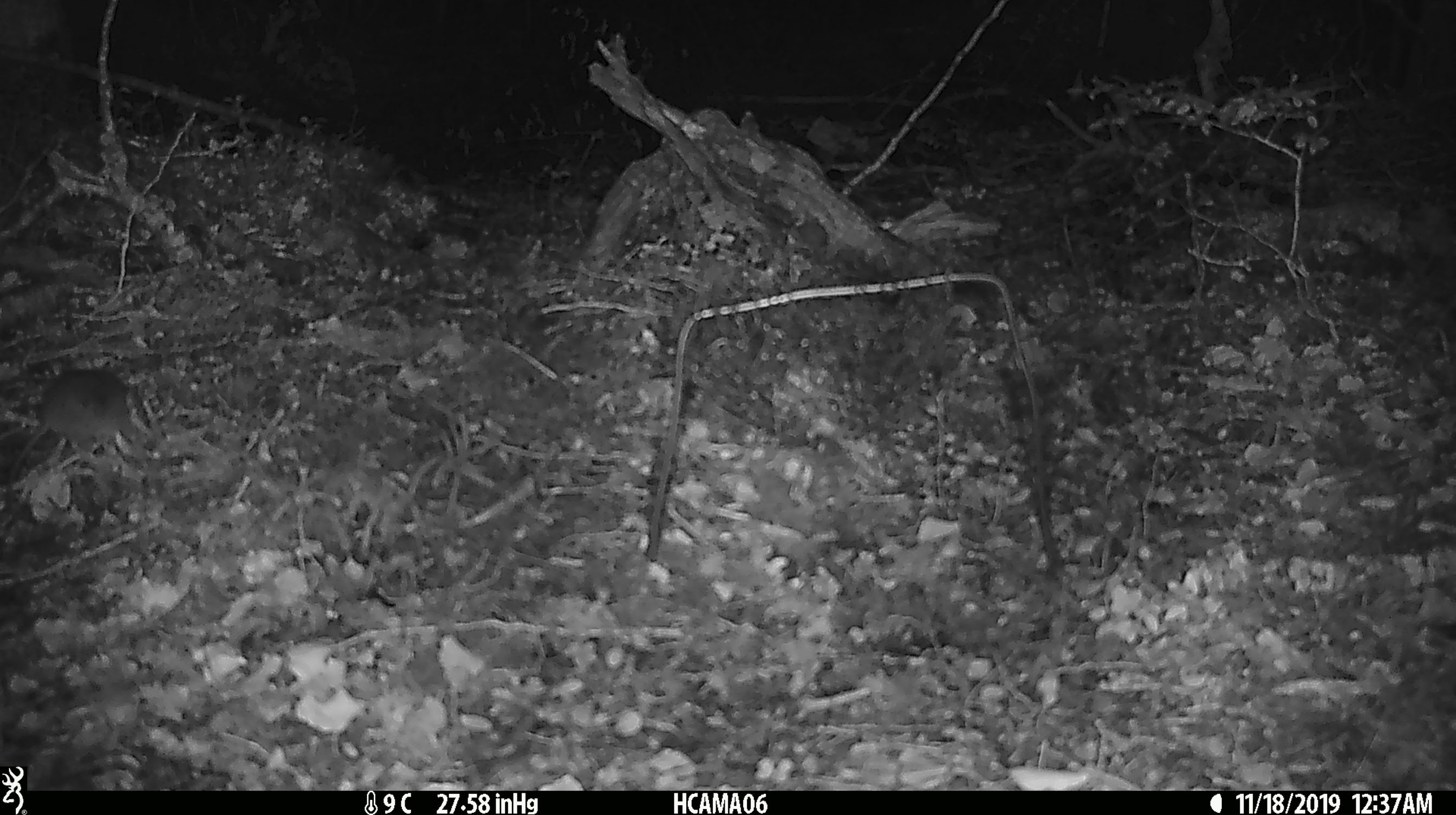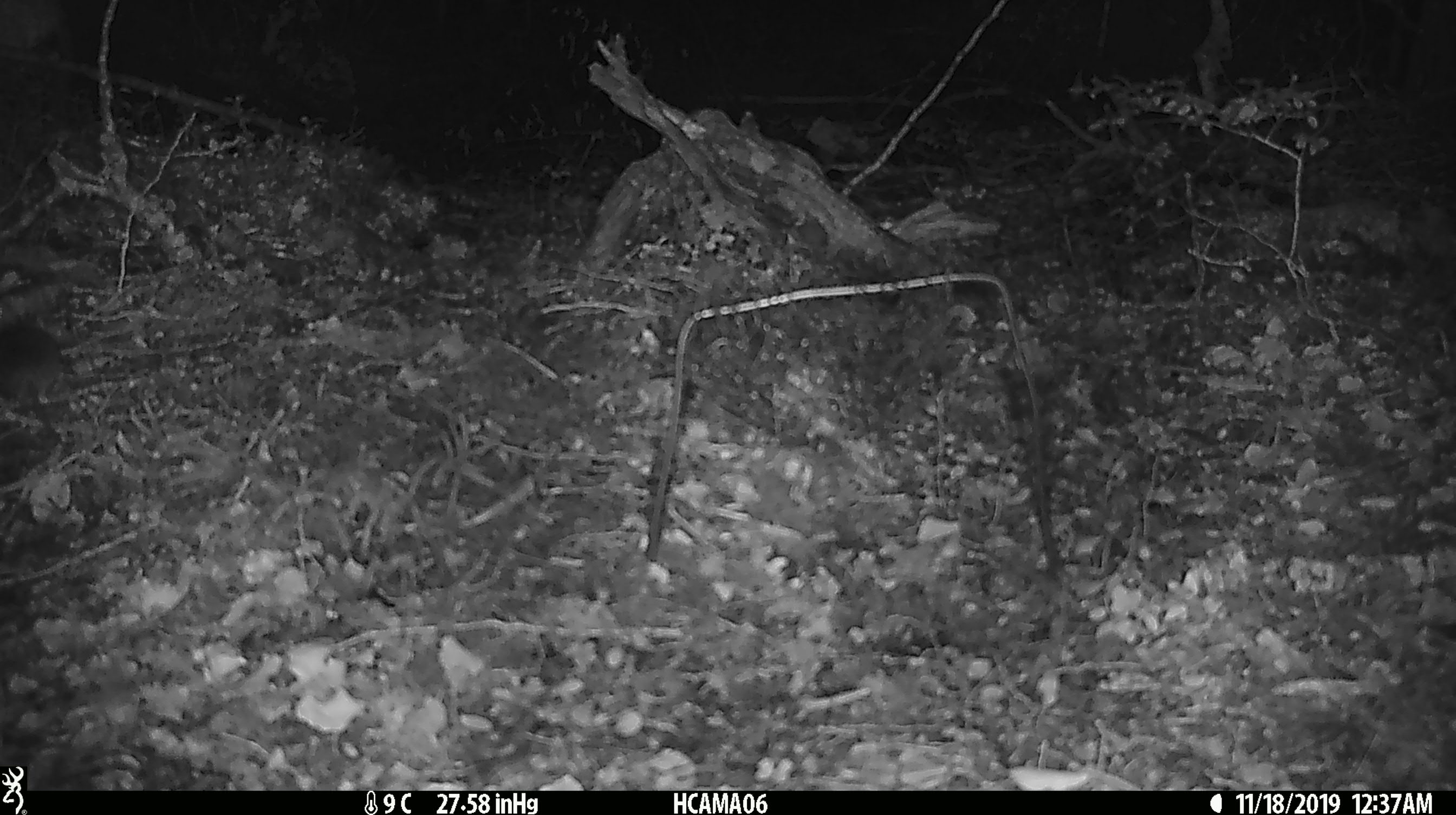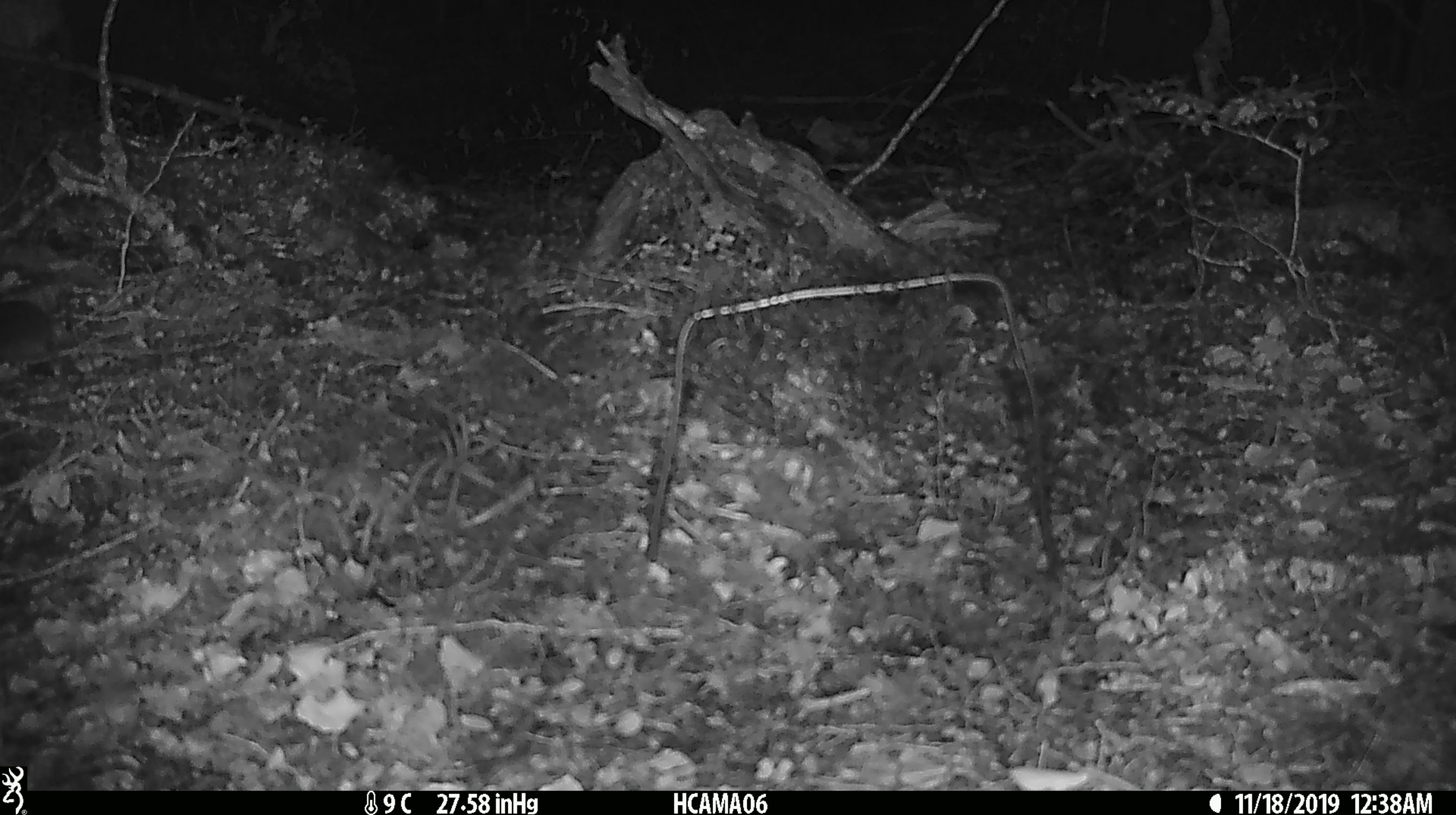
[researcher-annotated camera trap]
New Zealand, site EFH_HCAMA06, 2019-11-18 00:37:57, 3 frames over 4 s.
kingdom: Animalia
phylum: Chordata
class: Mammalia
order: Rodentia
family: Muridae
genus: Mus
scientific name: Mus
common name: mouse